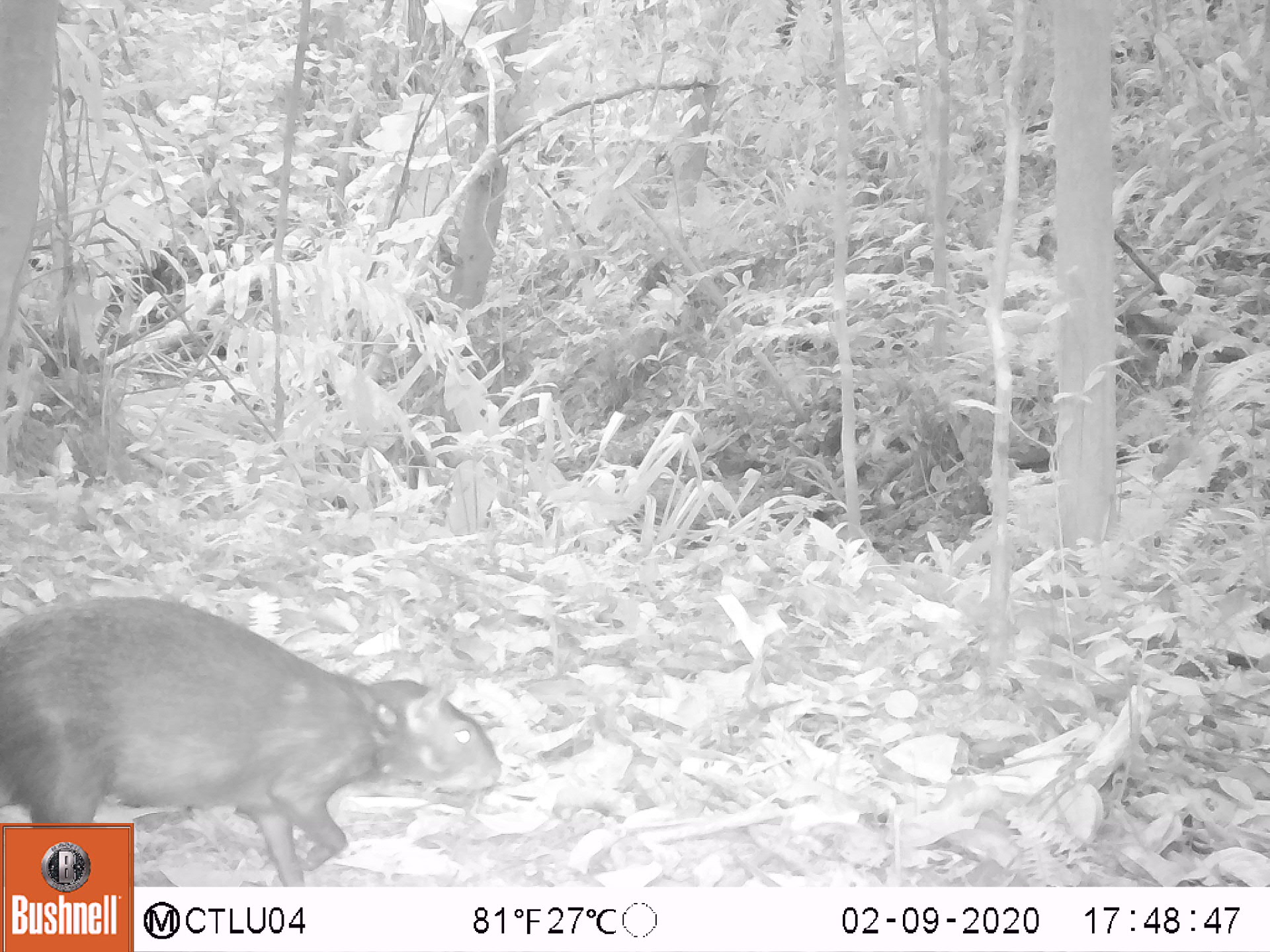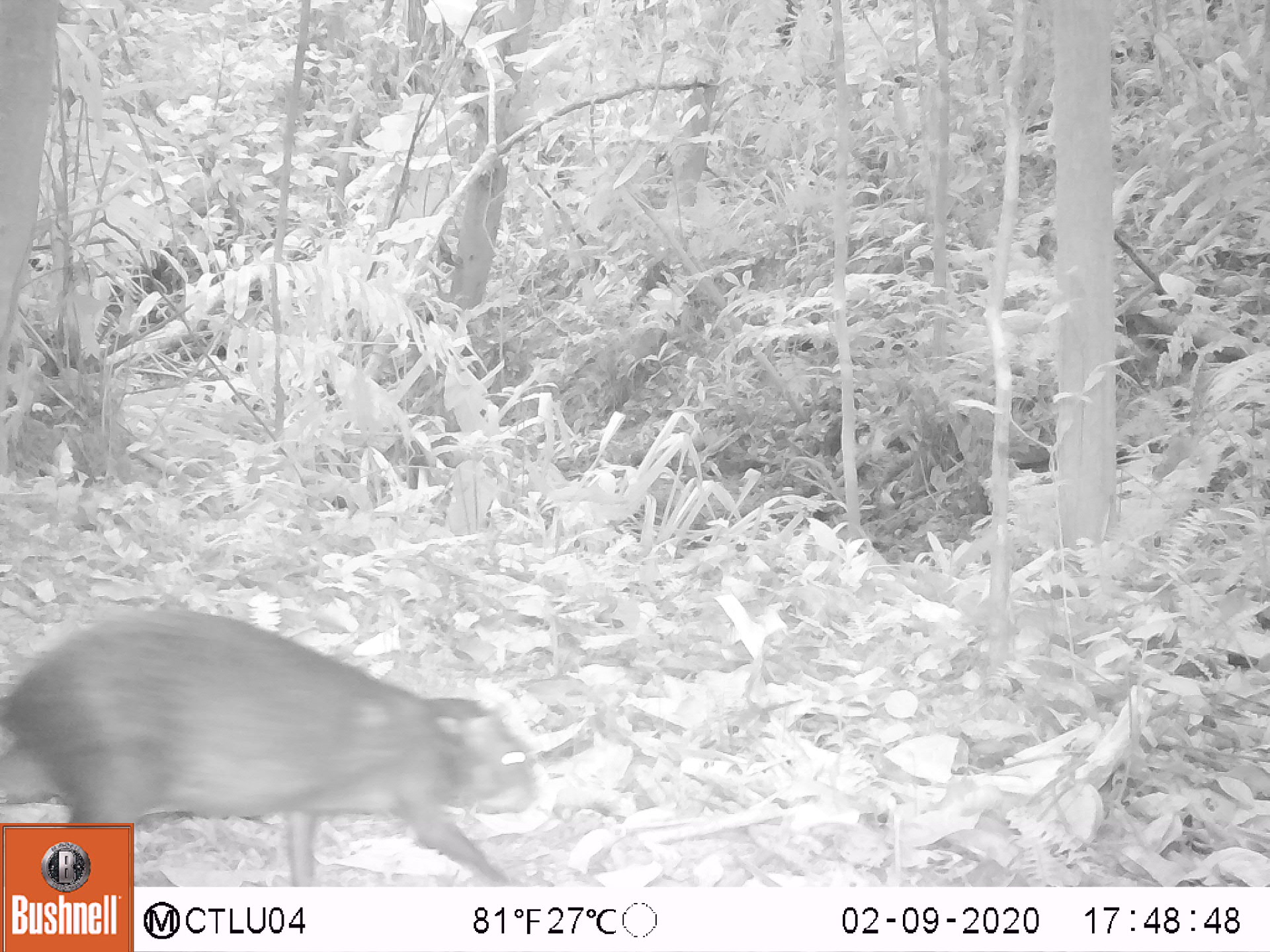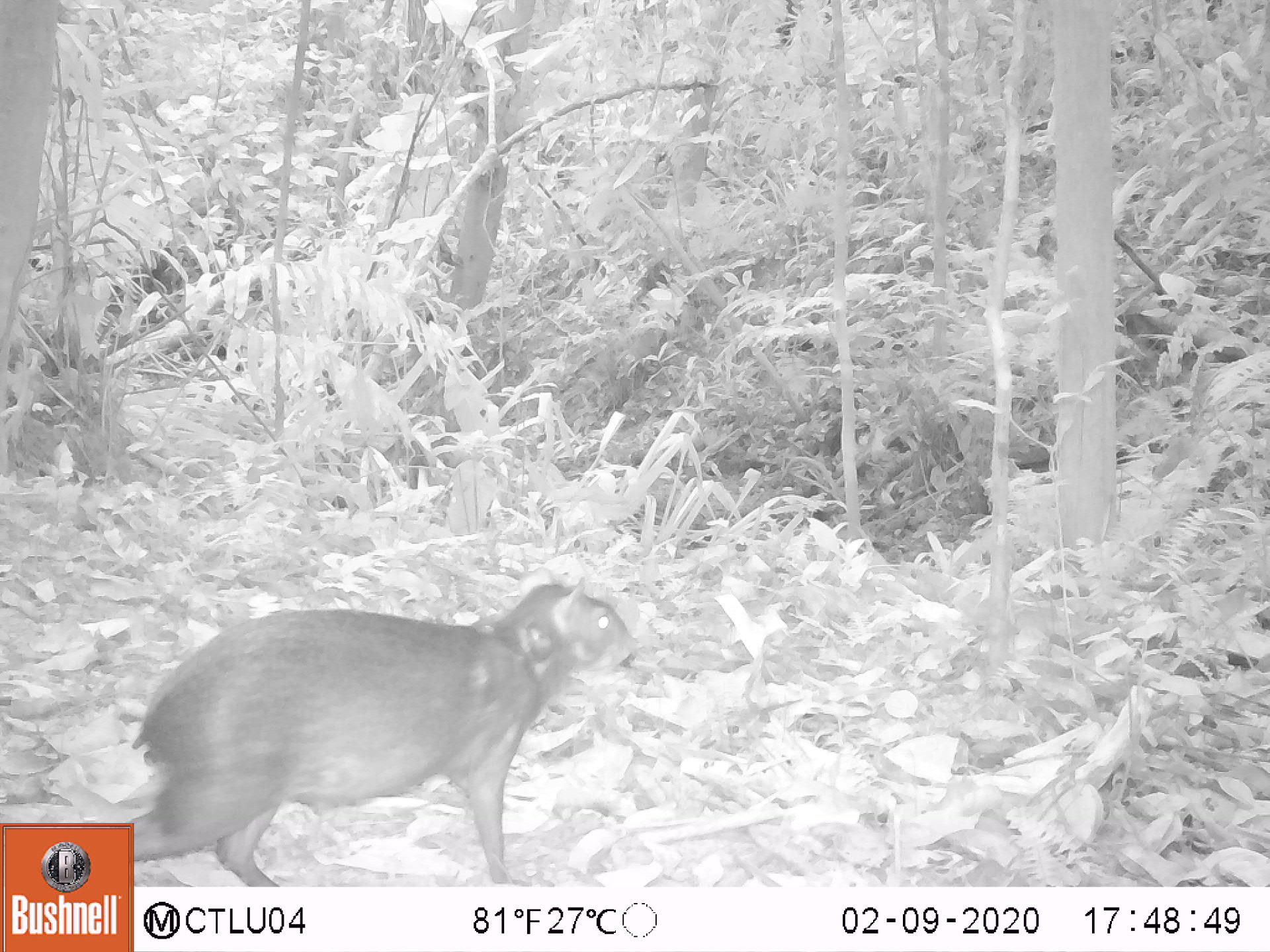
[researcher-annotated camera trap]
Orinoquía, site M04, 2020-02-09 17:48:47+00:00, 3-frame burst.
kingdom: Animalia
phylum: Chordata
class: Mammalia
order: Rodentia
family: Dasyproctidae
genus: Dasyprocta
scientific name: Dasyprocta fuliginosa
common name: black agouti